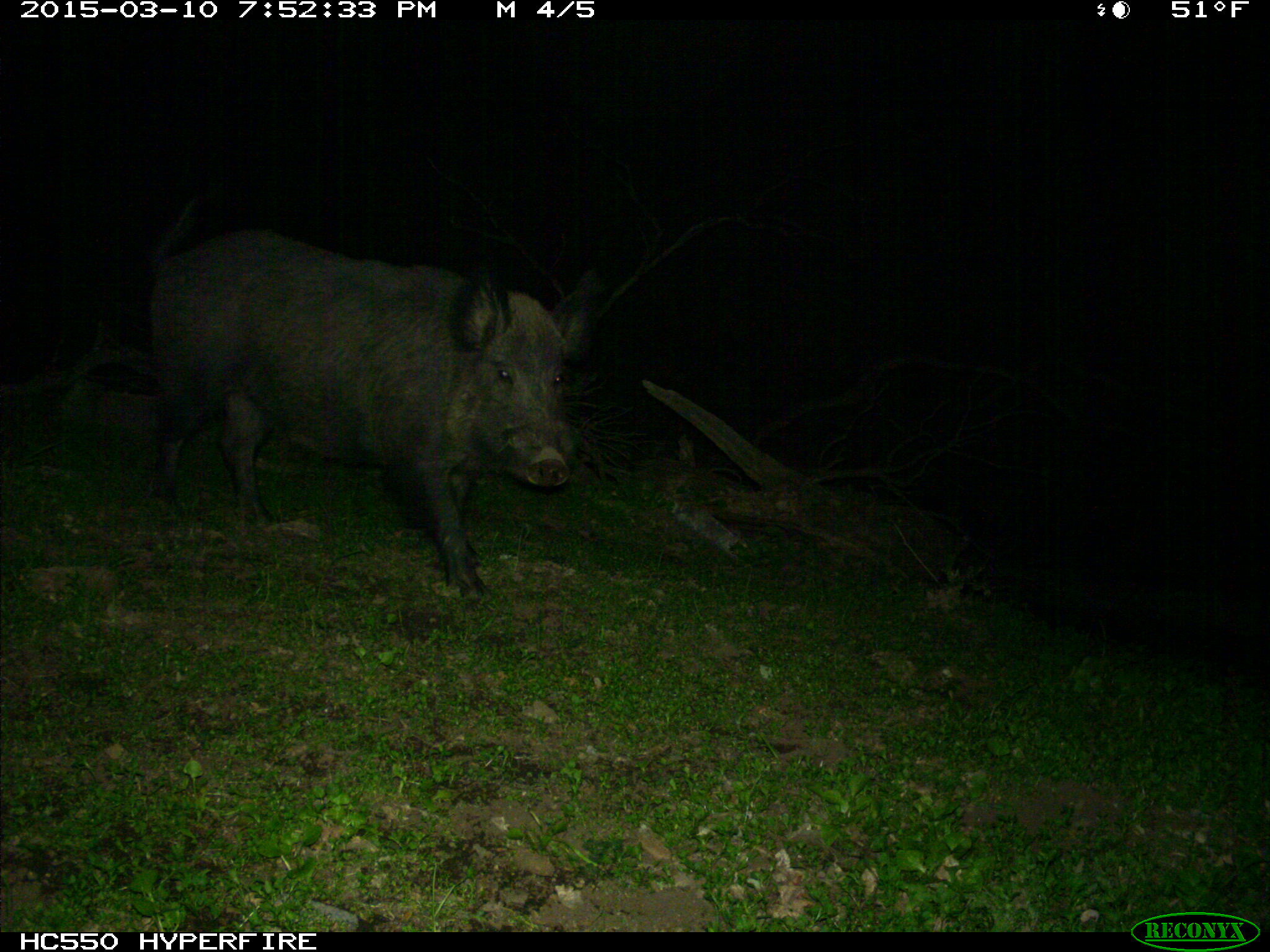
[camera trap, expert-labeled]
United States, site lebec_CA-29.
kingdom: Animalia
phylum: Chordata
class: Mammalia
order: Artiodactyla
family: Suidae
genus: Sus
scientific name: Sus scrofa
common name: wild boar